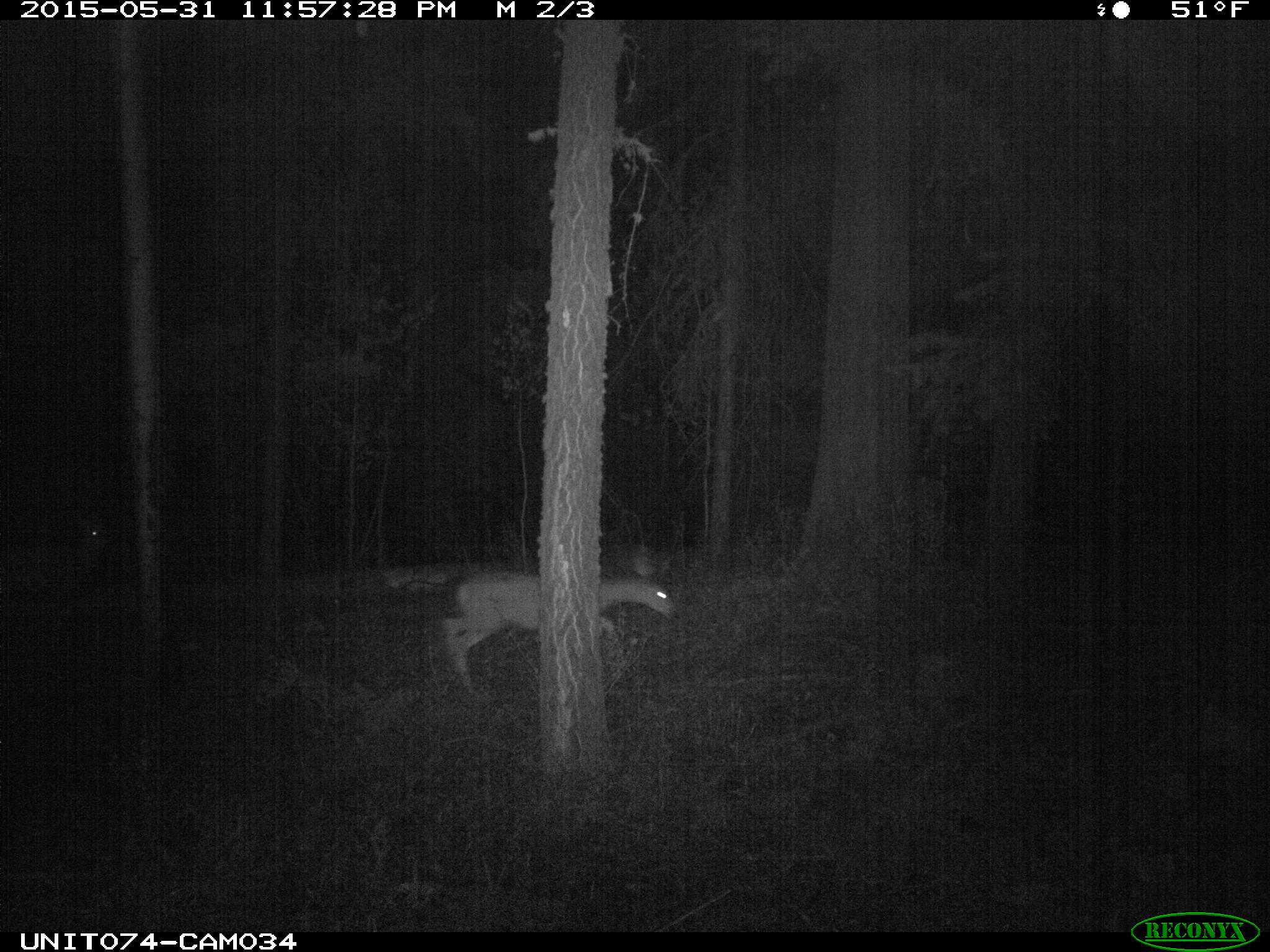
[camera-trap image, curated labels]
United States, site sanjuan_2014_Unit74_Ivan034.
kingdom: Animalia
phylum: Chordata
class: Mammalia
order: Artiodactyla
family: Cervidae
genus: Odocoileus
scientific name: Odocoileus hemionus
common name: mule deer